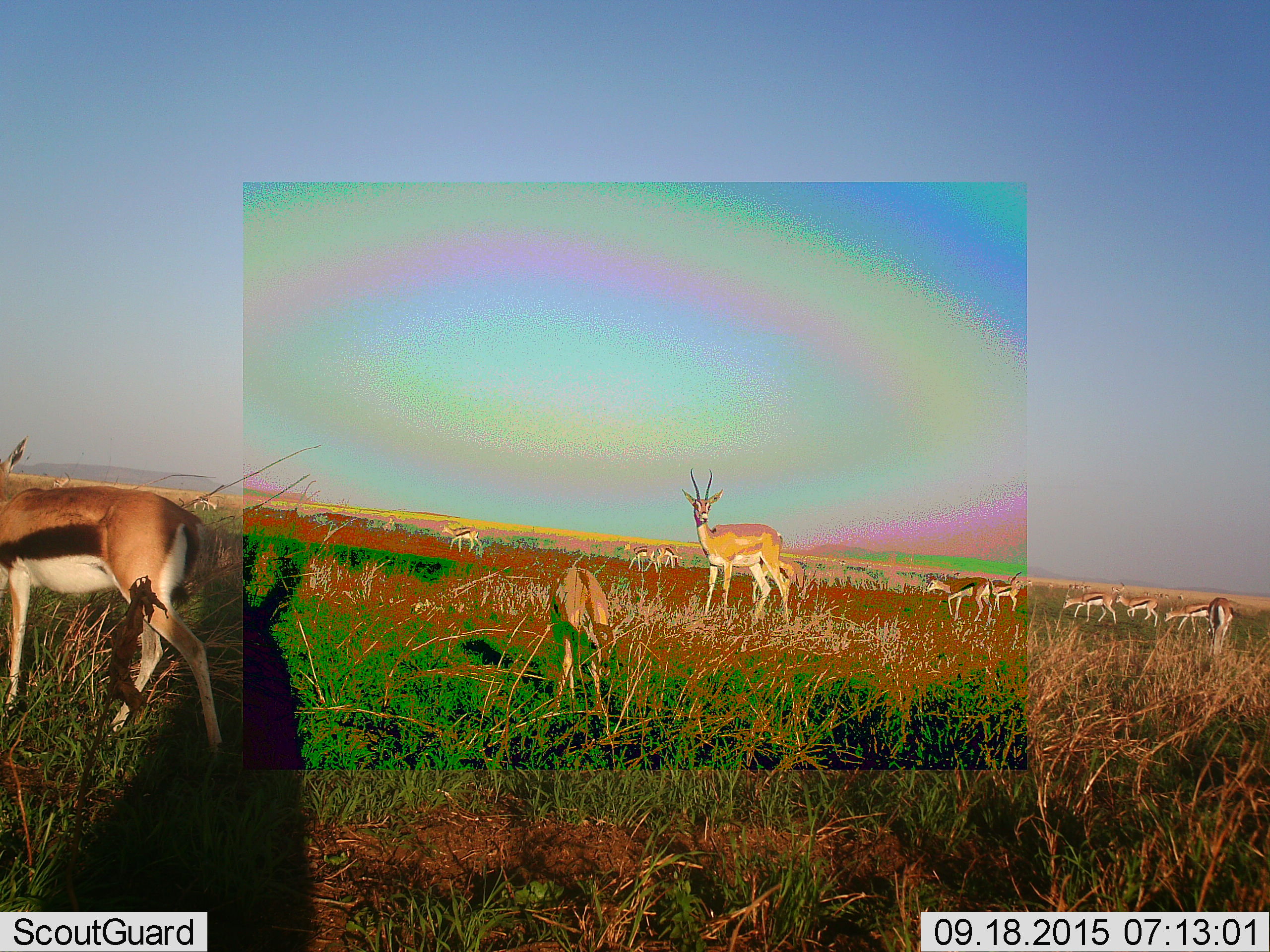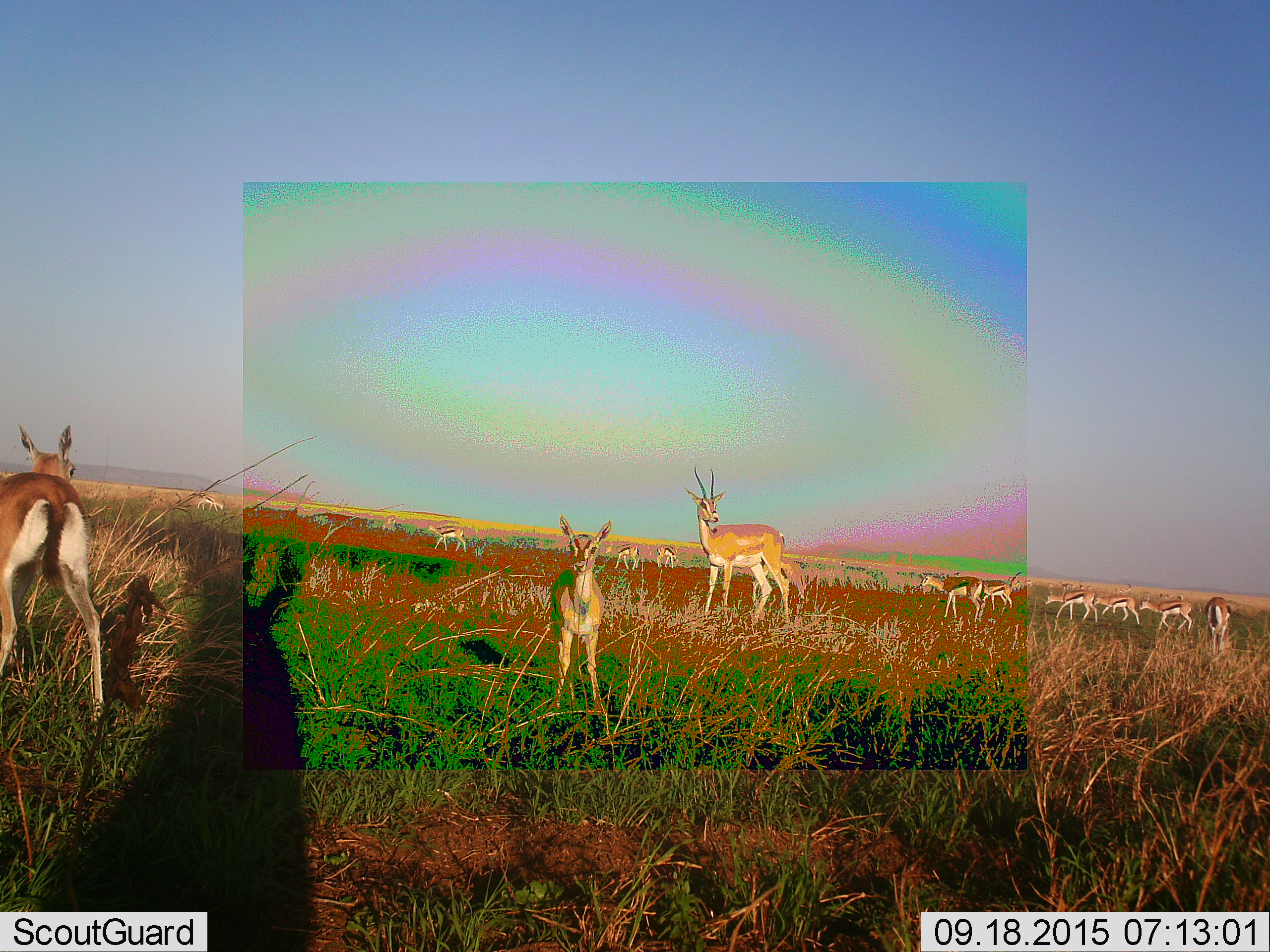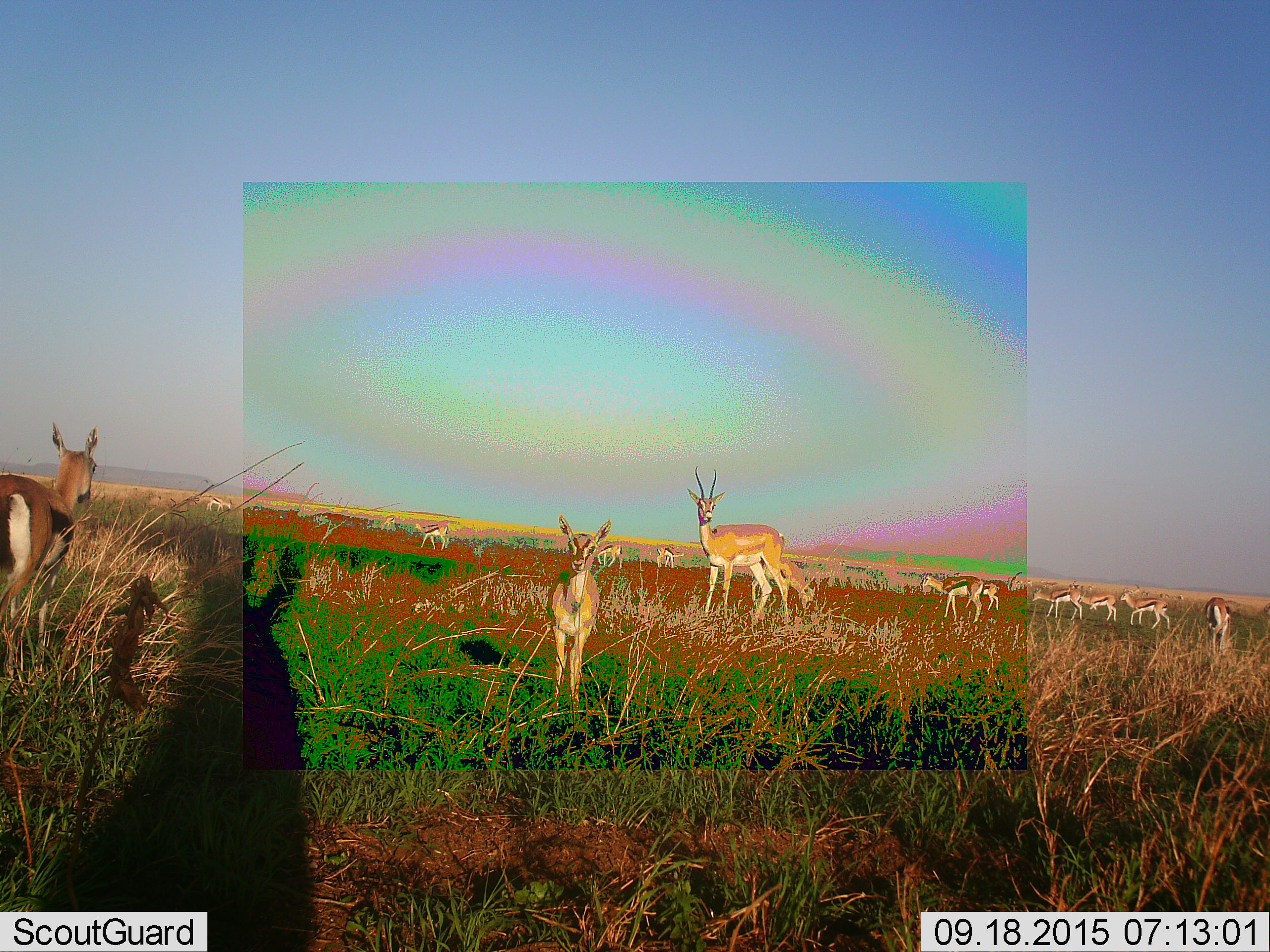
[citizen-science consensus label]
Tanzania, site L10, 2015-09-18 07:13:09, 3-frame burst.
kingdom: Animalia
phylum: Chordata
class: Mammalia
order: Artiodactyla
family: Bovidae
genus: Eudorcas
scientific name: Eudorcas thomsonii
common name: thomson's gazelle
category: gazellethomsons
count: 11-50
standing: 75%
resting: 12%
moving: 38%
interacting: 25%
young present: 38%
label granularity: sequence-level